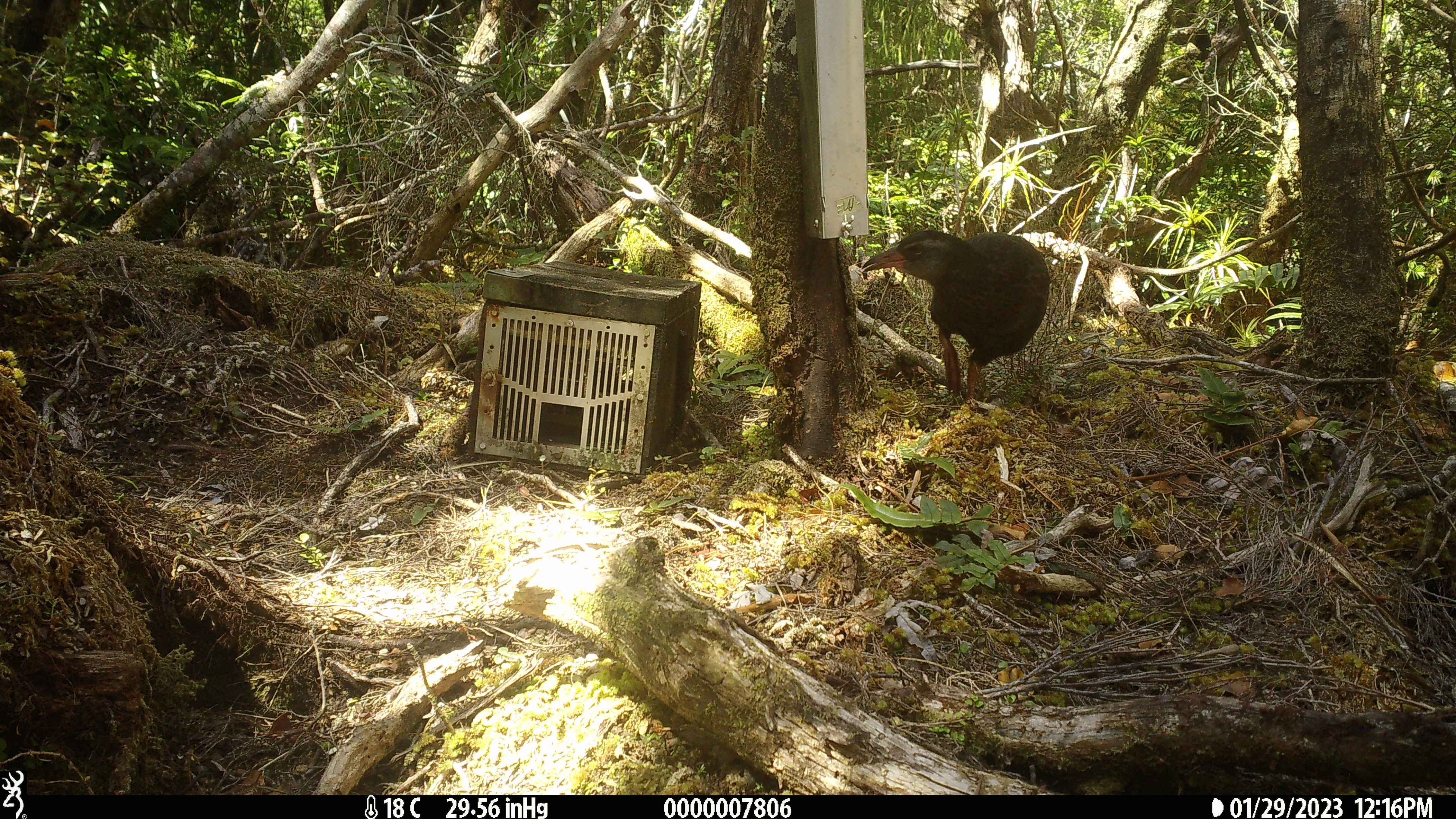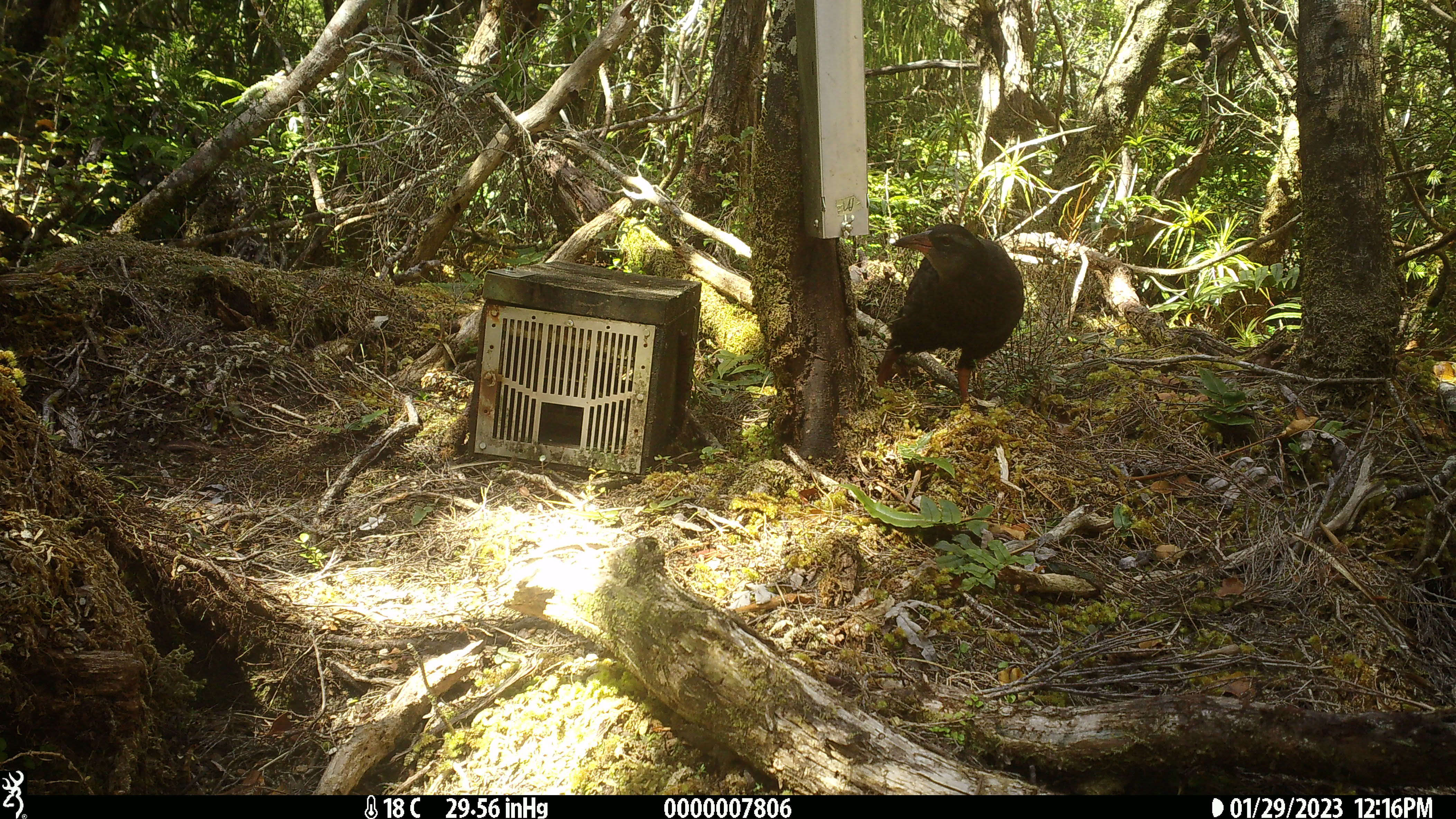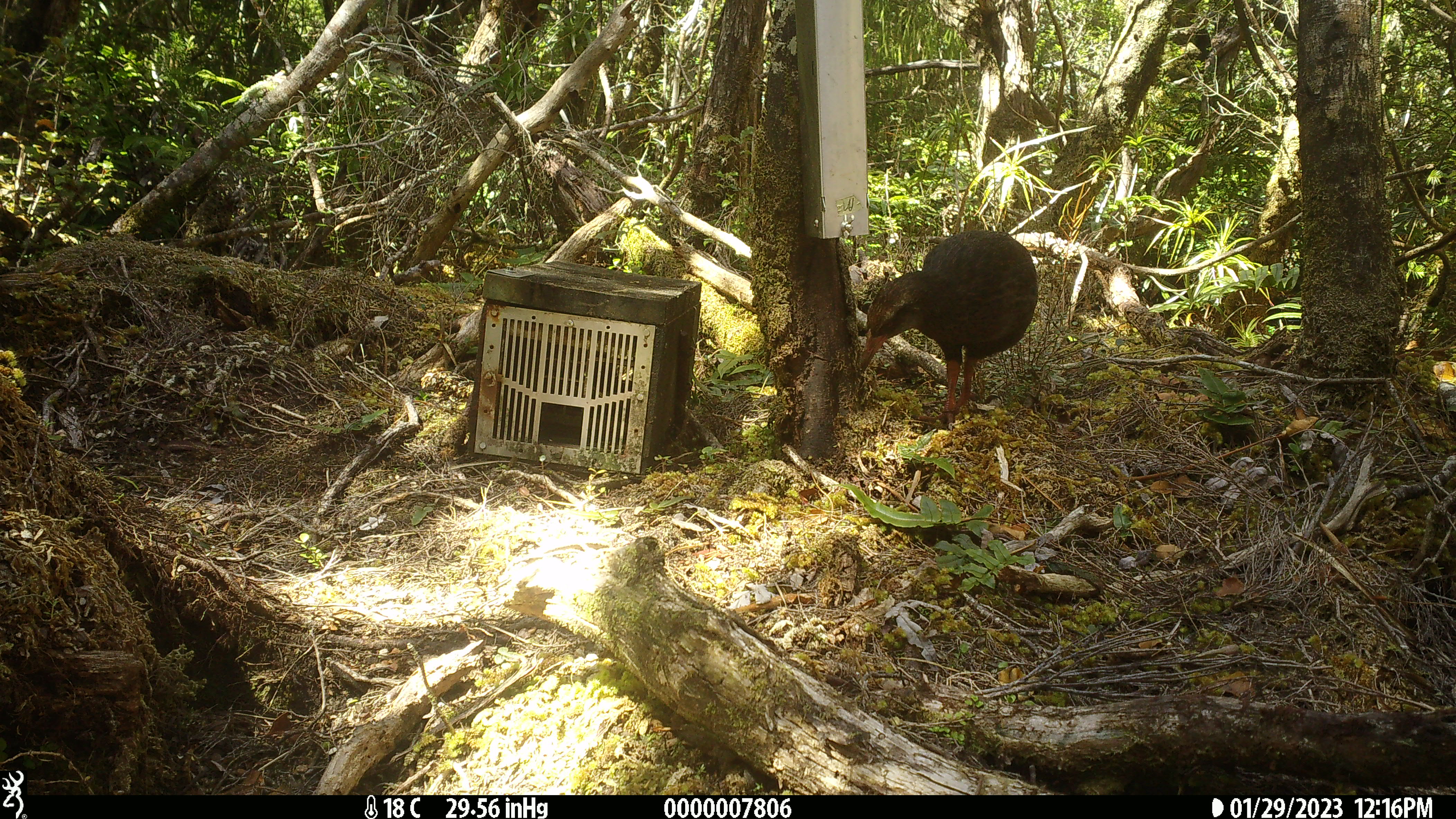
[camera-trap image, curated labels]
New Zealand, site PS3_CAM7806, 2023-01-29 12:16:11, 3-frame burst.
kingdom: Animalia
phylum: Chordata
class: Aves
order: Gruiformes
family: Rallidae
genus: Gallirallus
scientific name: Gallirallus australis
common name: weka